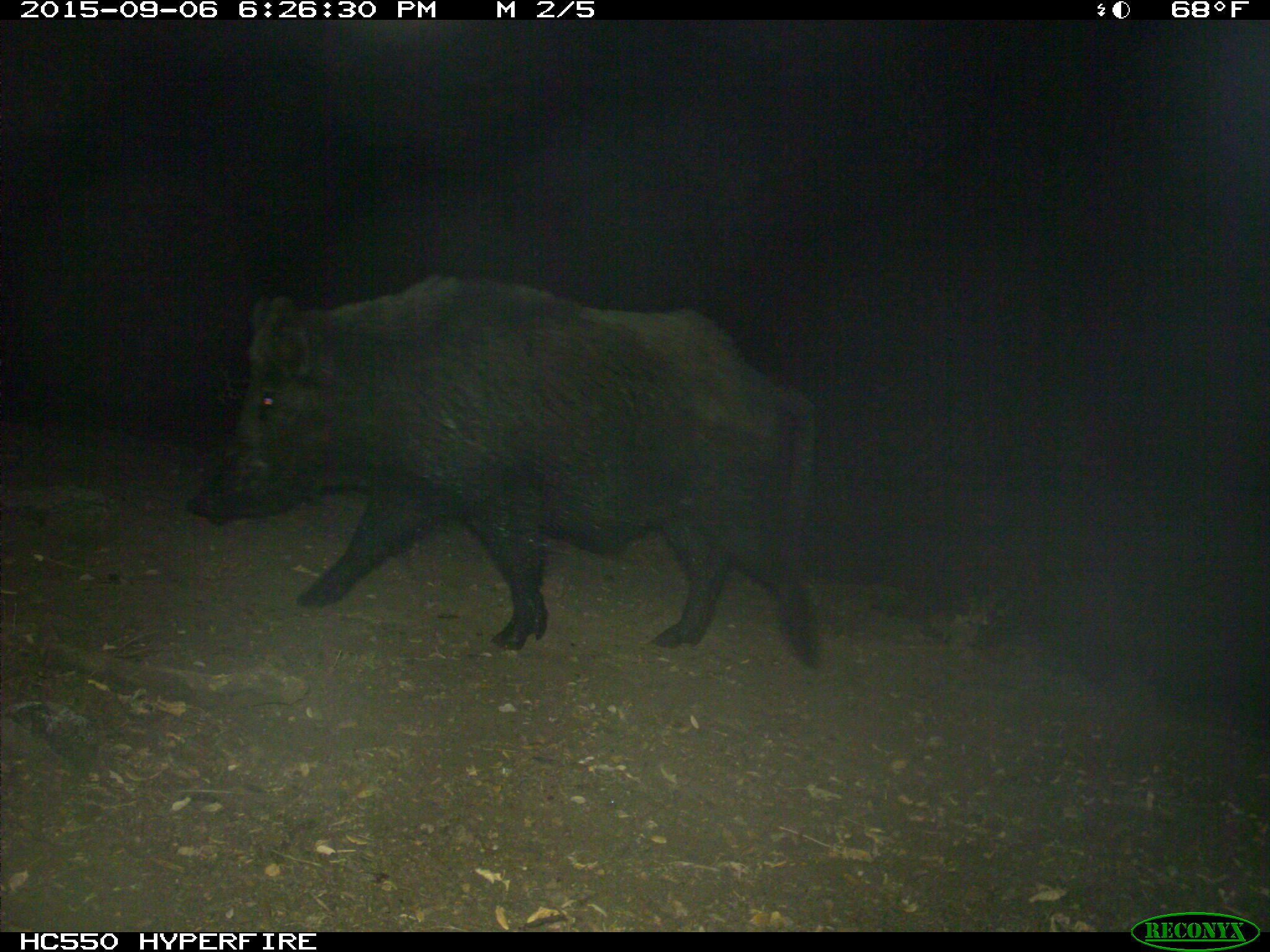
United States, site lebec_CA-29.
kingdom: Animalia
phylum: Chordata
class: Mammalia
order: Artiodactyla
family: Suidae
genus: Sus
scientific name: Sus scrofa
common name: wild boar